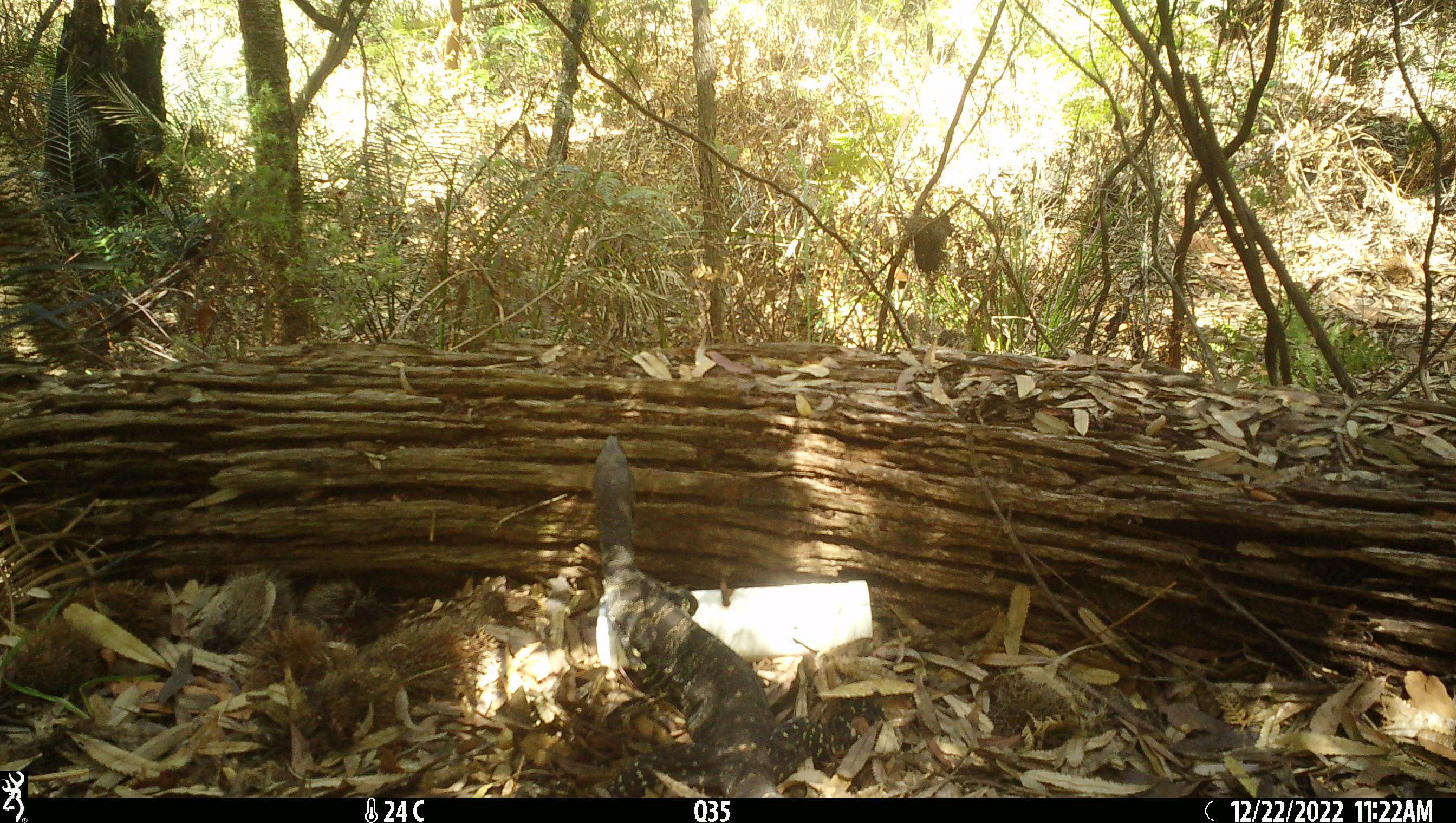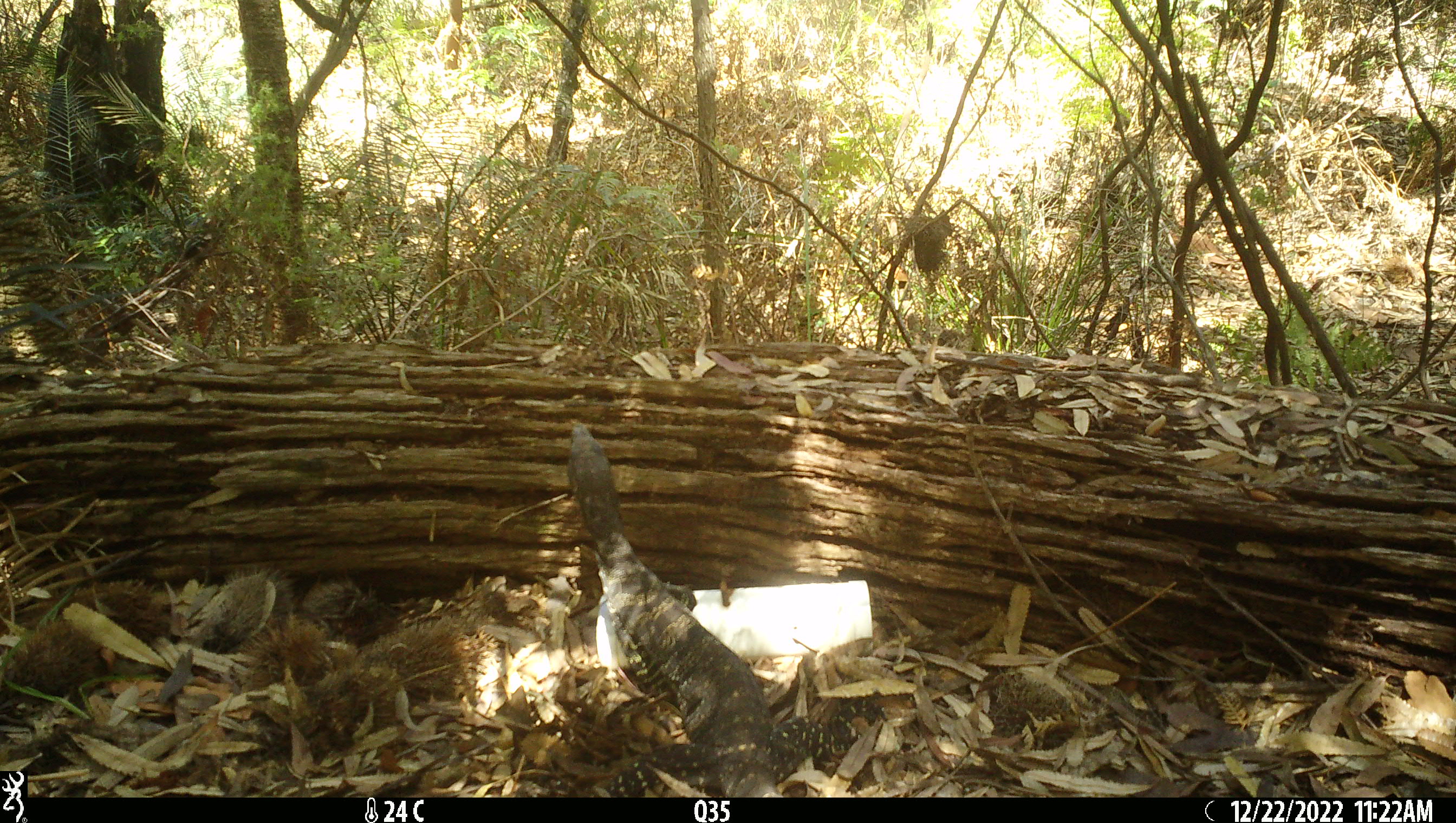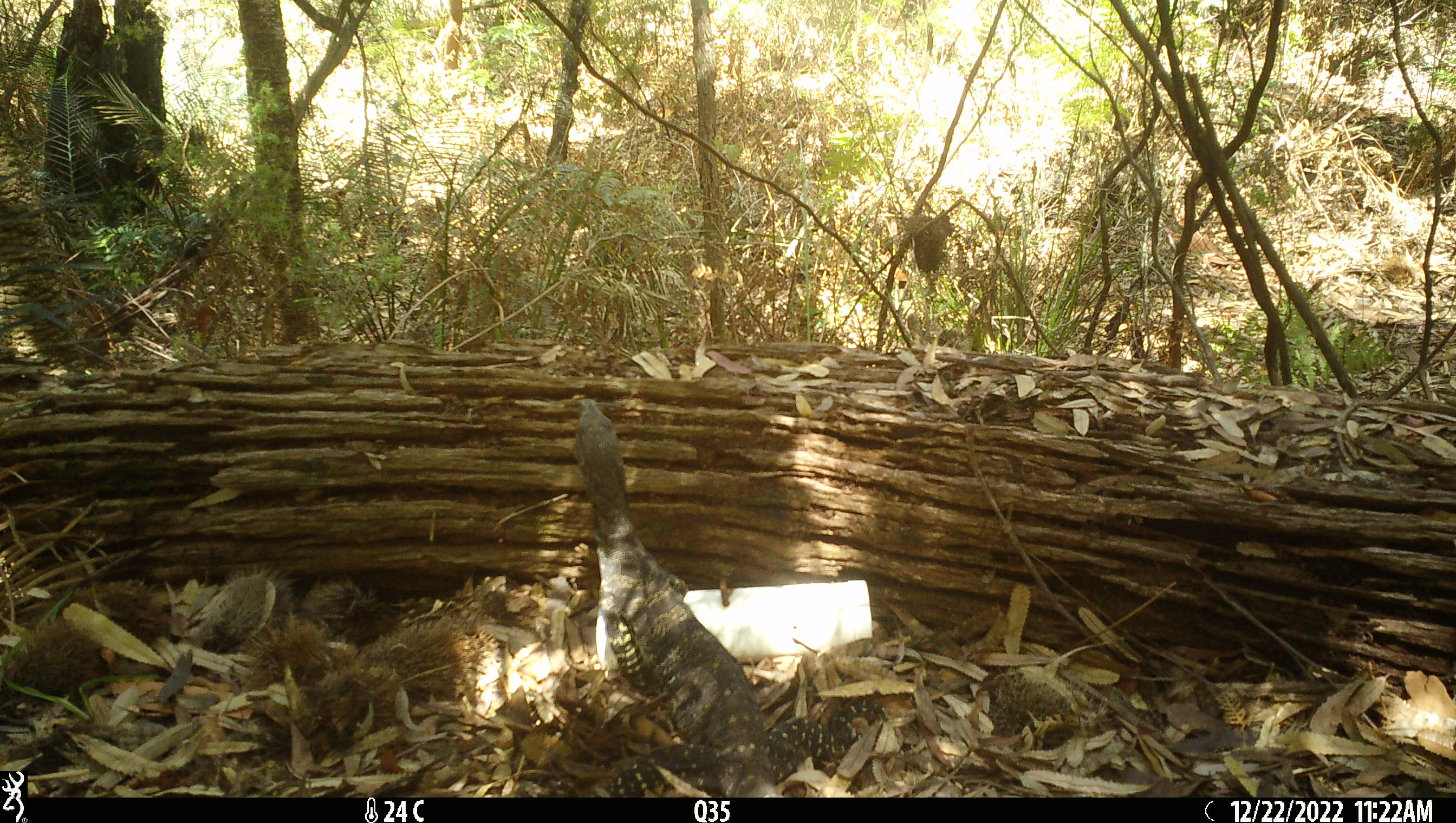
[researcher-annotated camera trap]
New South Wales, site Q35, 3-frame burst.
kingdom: Animalia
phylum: Chordata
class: Reptilia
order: Squamata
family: Varanidae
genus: Varanus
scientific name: Varanus varius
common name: lace monitor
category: goanna